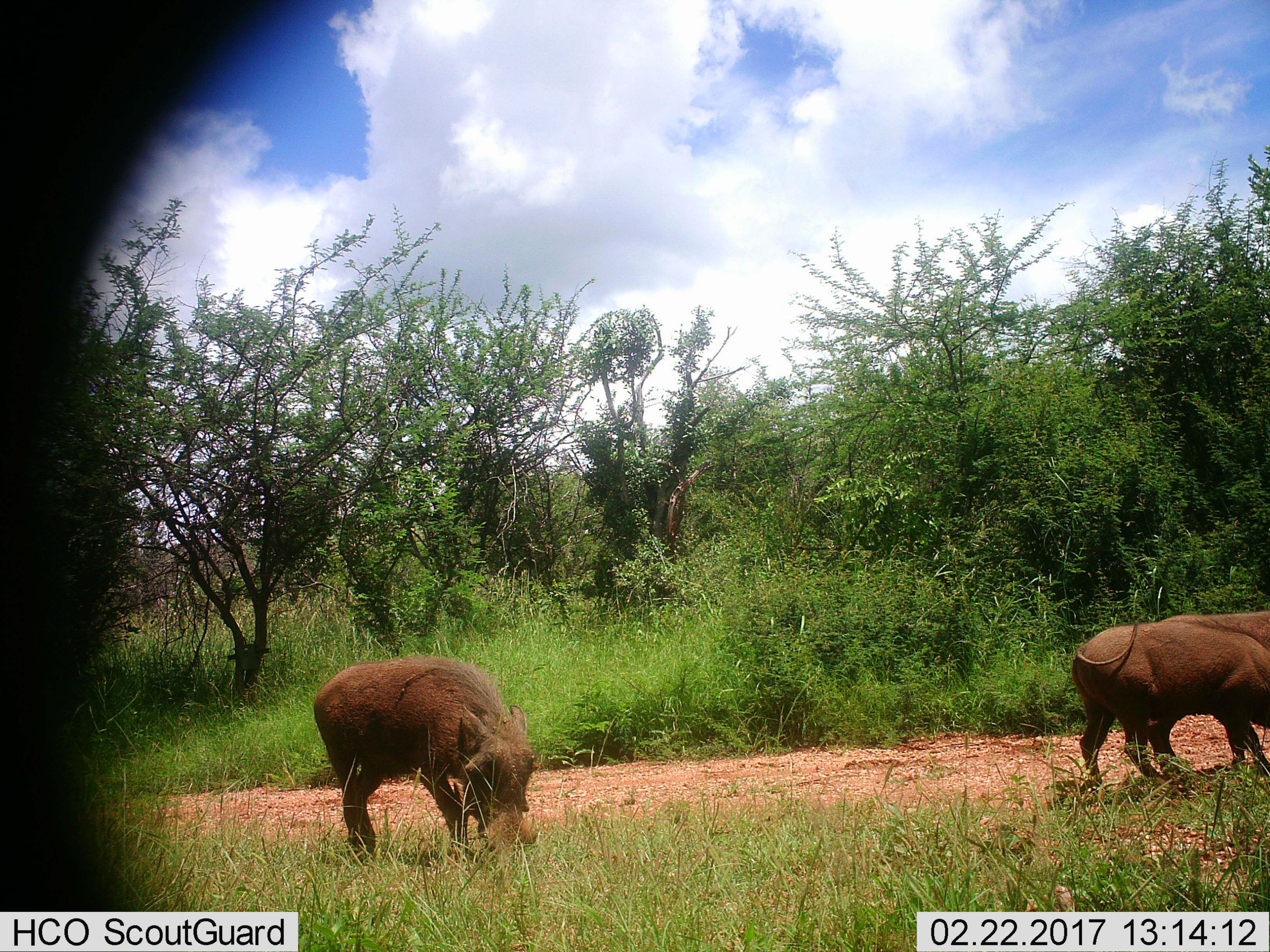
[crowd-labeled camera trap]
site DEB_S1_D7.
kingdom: Animalia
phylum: Chordata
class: Mammalia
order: Artiodactyla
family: Suidae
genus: Phacochoerus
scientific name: Phacochoerus africanus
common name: warthog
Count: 3.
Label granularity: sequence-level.